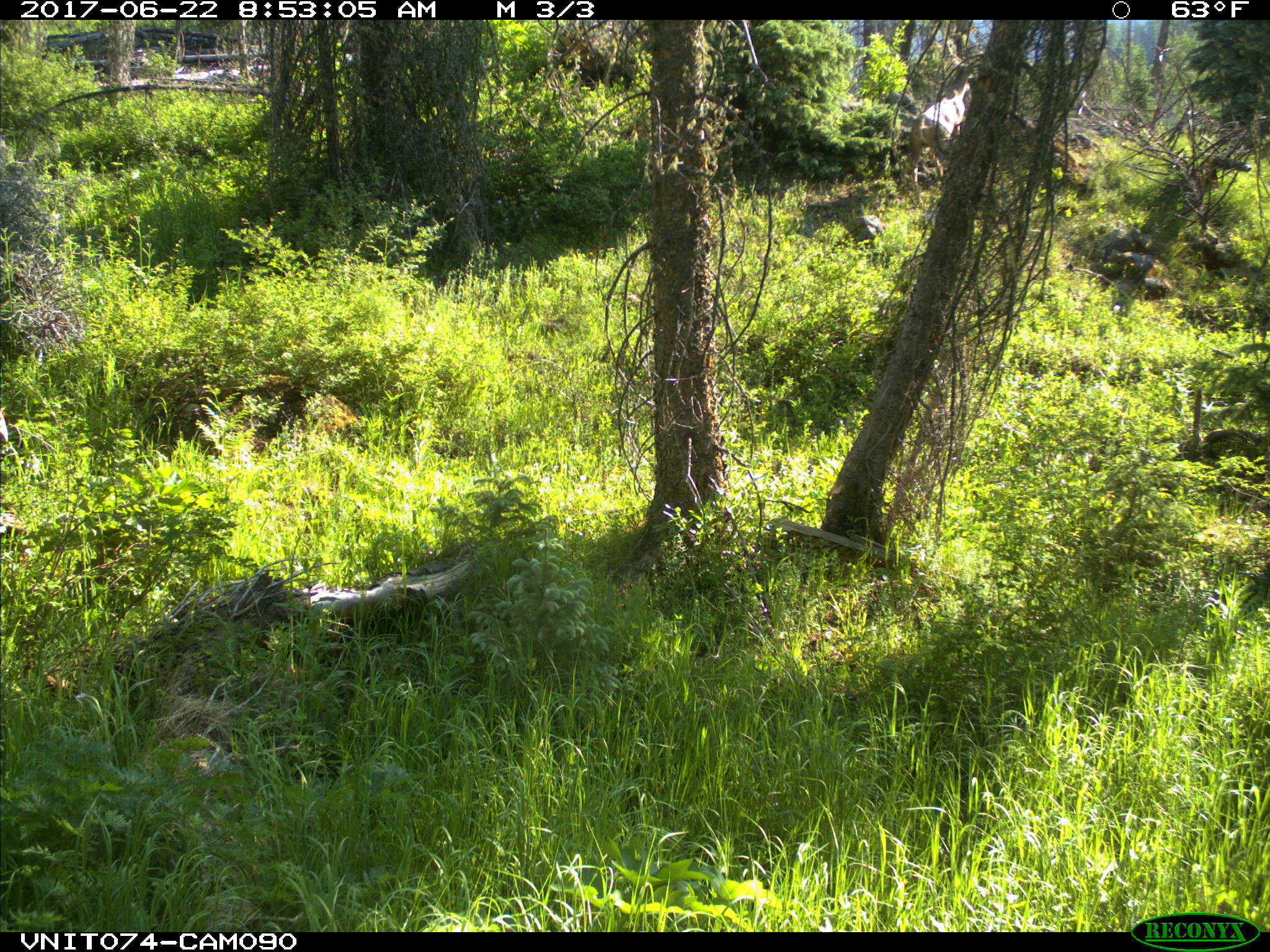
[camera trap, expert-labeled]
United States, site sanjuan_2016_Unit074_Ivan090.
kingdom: Animalia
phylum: Chordata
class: Mammalia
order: Artiodactyla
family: Cervidae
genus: Odocoileus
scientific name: Odocoileus hemionus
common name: mule deer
Odocoileus hemionus (mule deer).